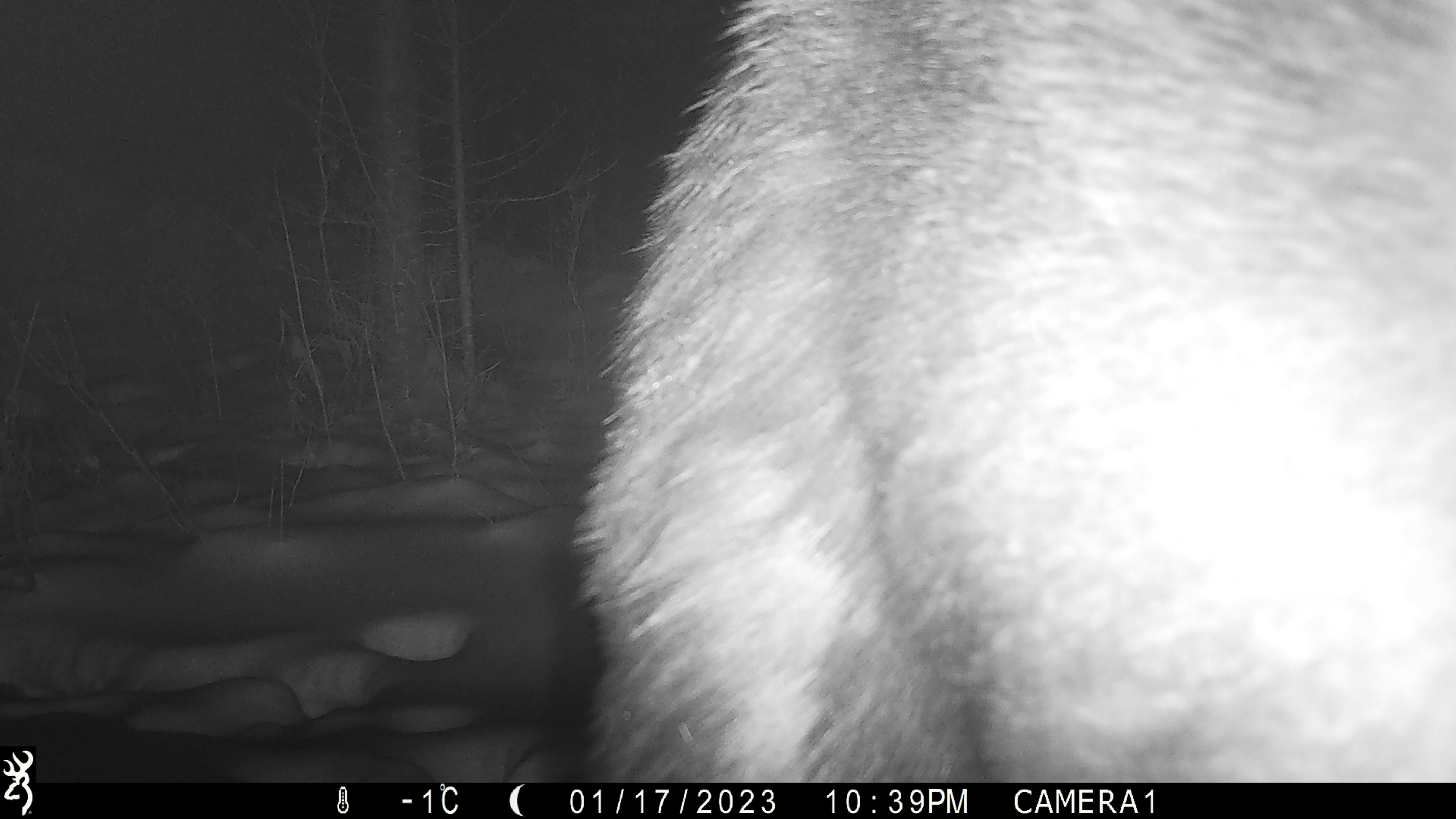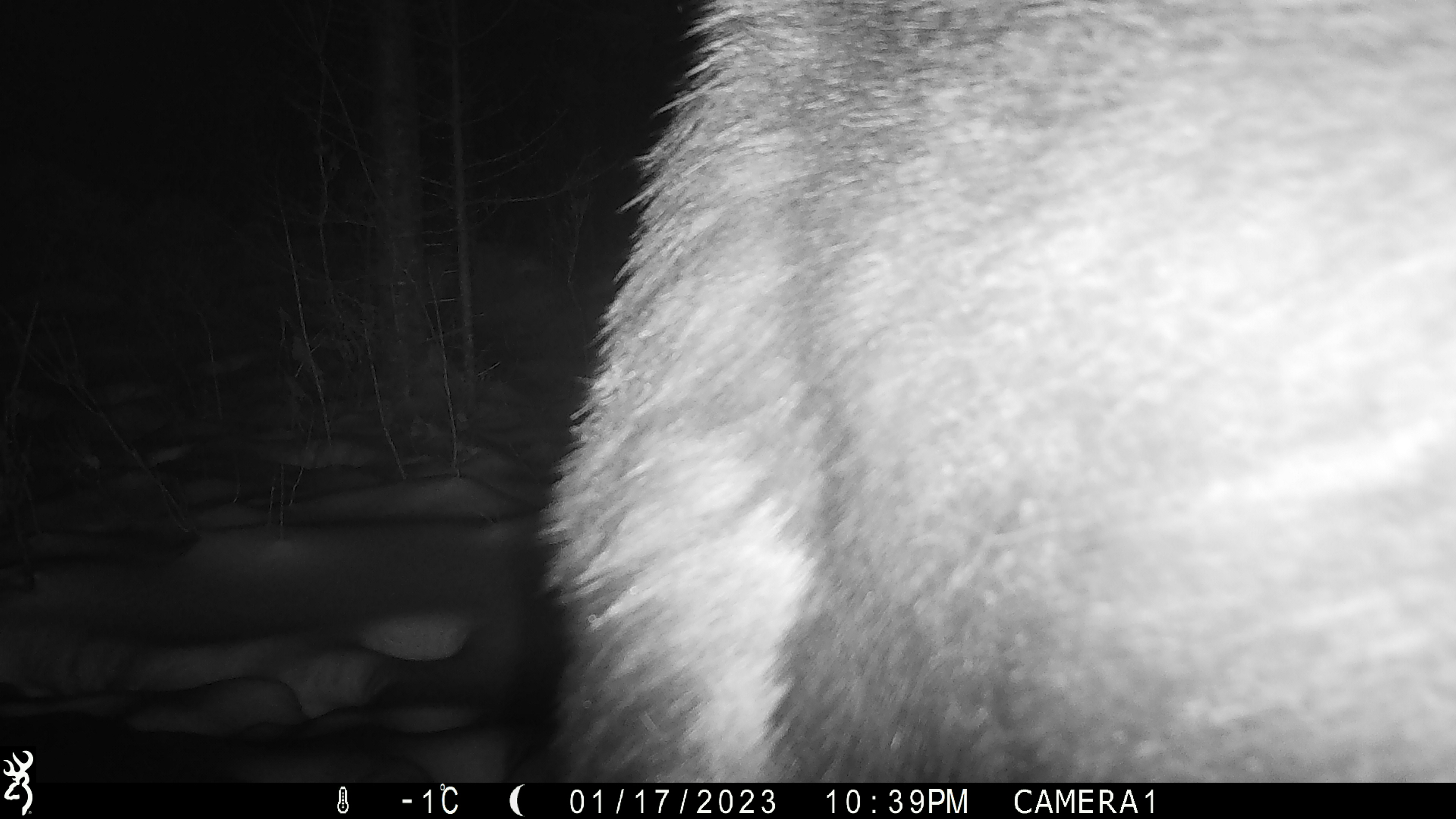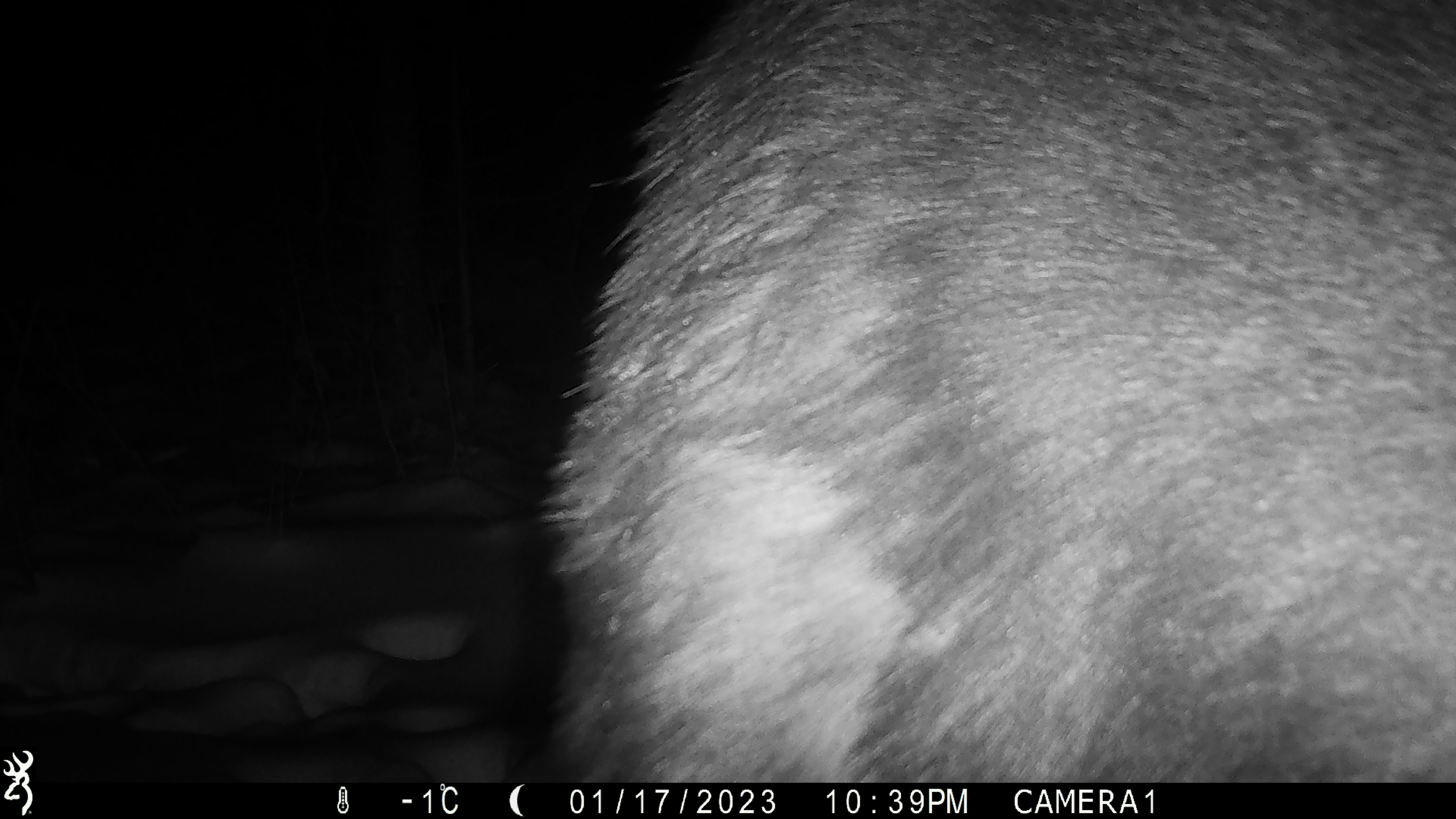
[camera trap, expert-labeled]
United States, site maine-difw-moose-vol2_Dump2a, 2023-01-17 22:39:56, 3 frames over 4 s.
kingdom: Animalia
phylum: Chordata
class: Mammalia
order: Artiodactyla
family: Cervidae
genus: Alces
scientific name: Alces alces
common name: moose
Moose (Alces alces).